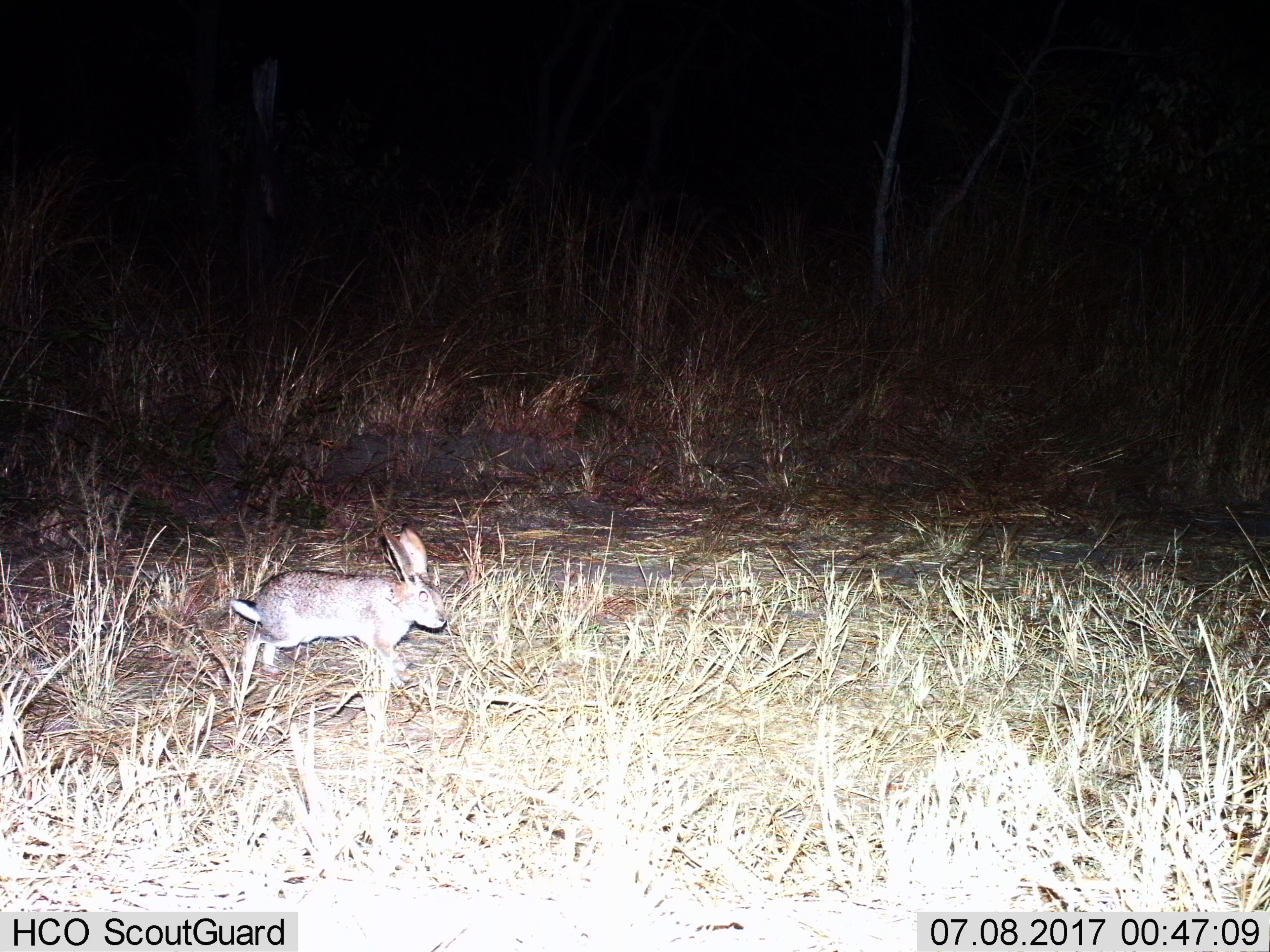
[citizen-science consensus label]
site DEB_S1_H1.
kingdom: Animalia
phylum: Chordata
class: Mammalia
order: Lagomorpha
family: Leporidae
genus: Lepus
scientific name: Lepus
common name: hare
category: hareunknown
Hareunknown (hare) (Lepus), count 1. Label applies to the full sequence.